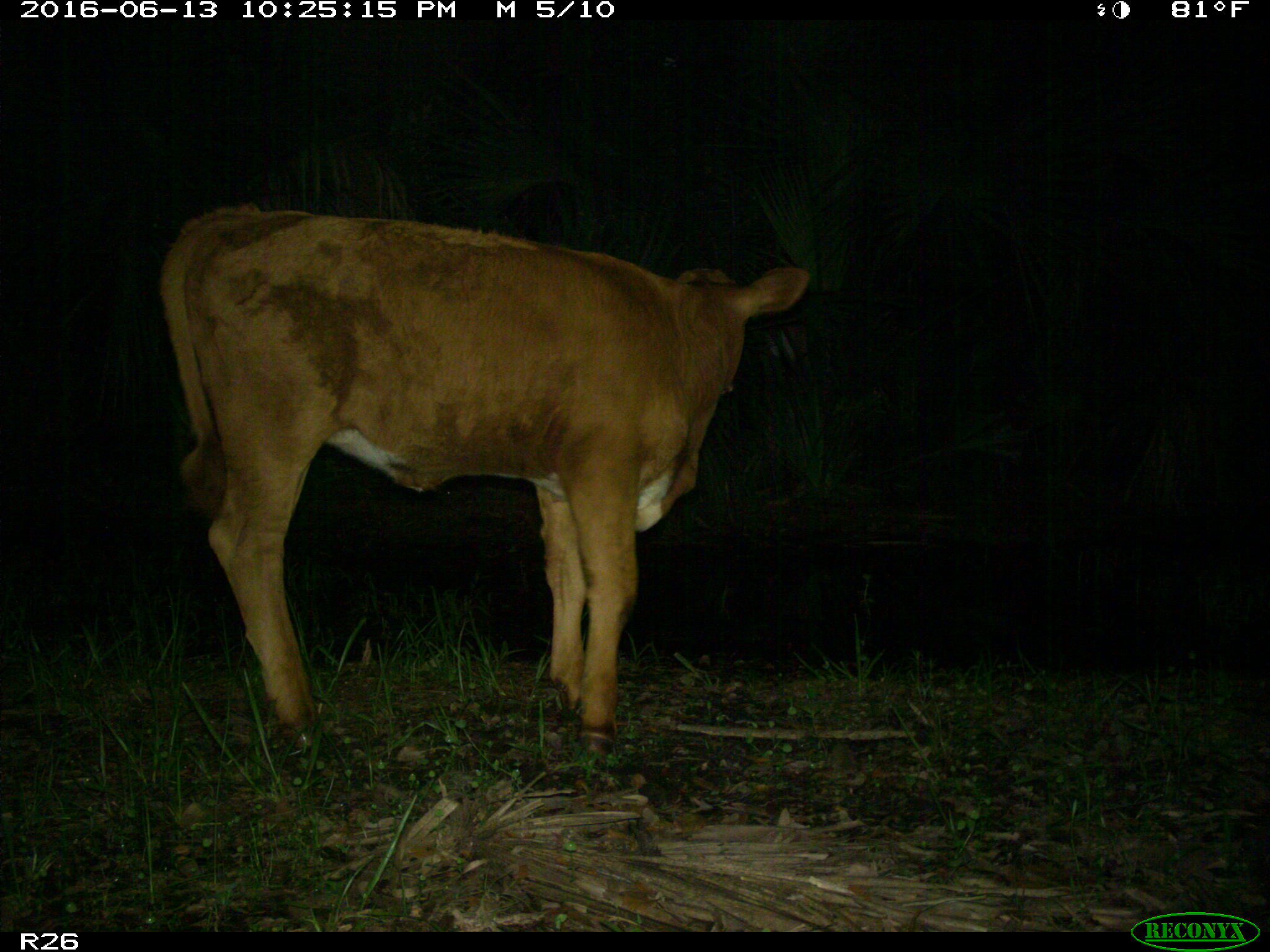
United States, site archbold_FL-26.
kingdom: Animalia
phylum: Chordata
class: Mammalia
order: Artiodactyla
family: Bovidae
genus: Bos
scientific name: Bos taurus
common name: domestic cow